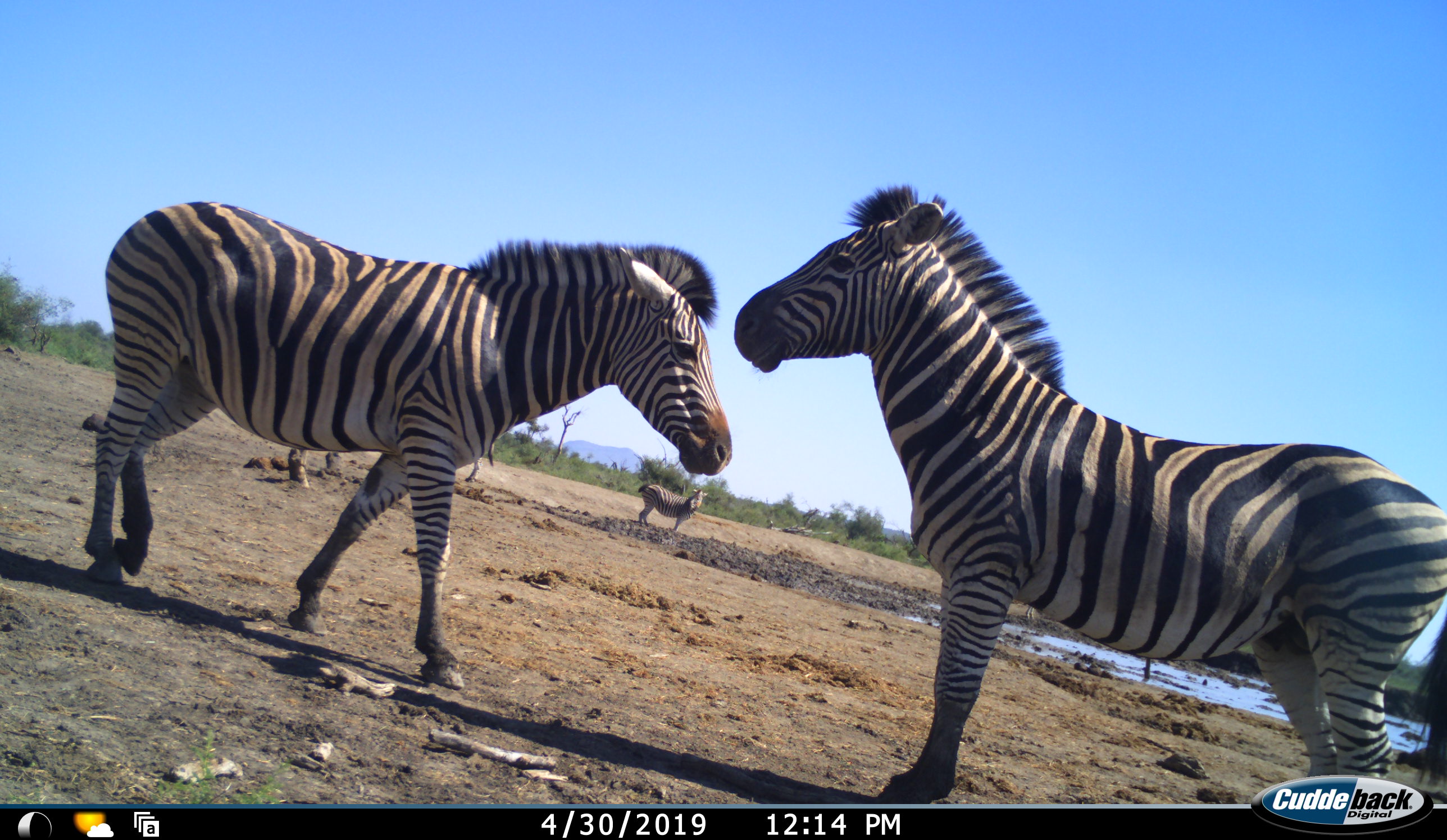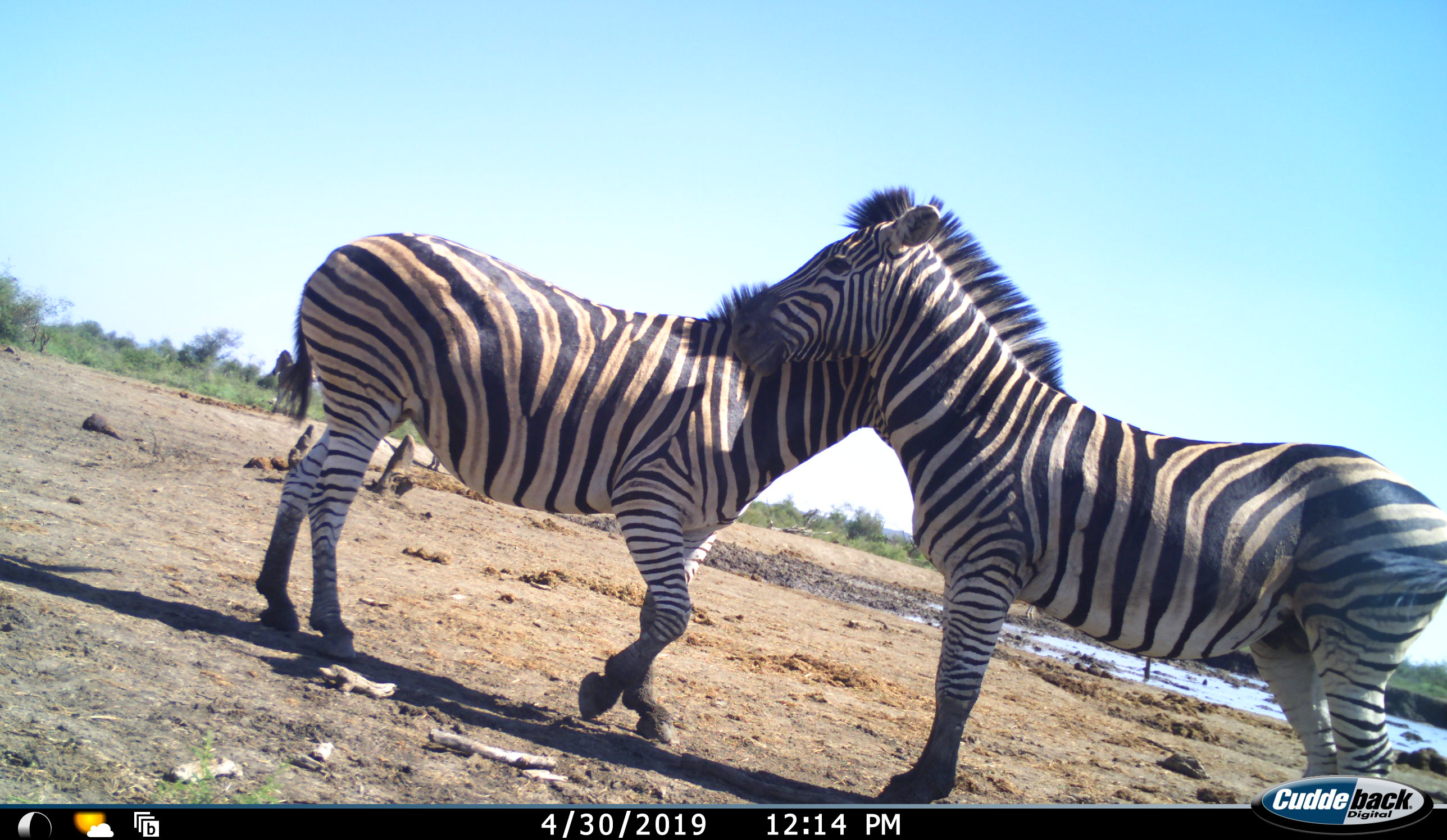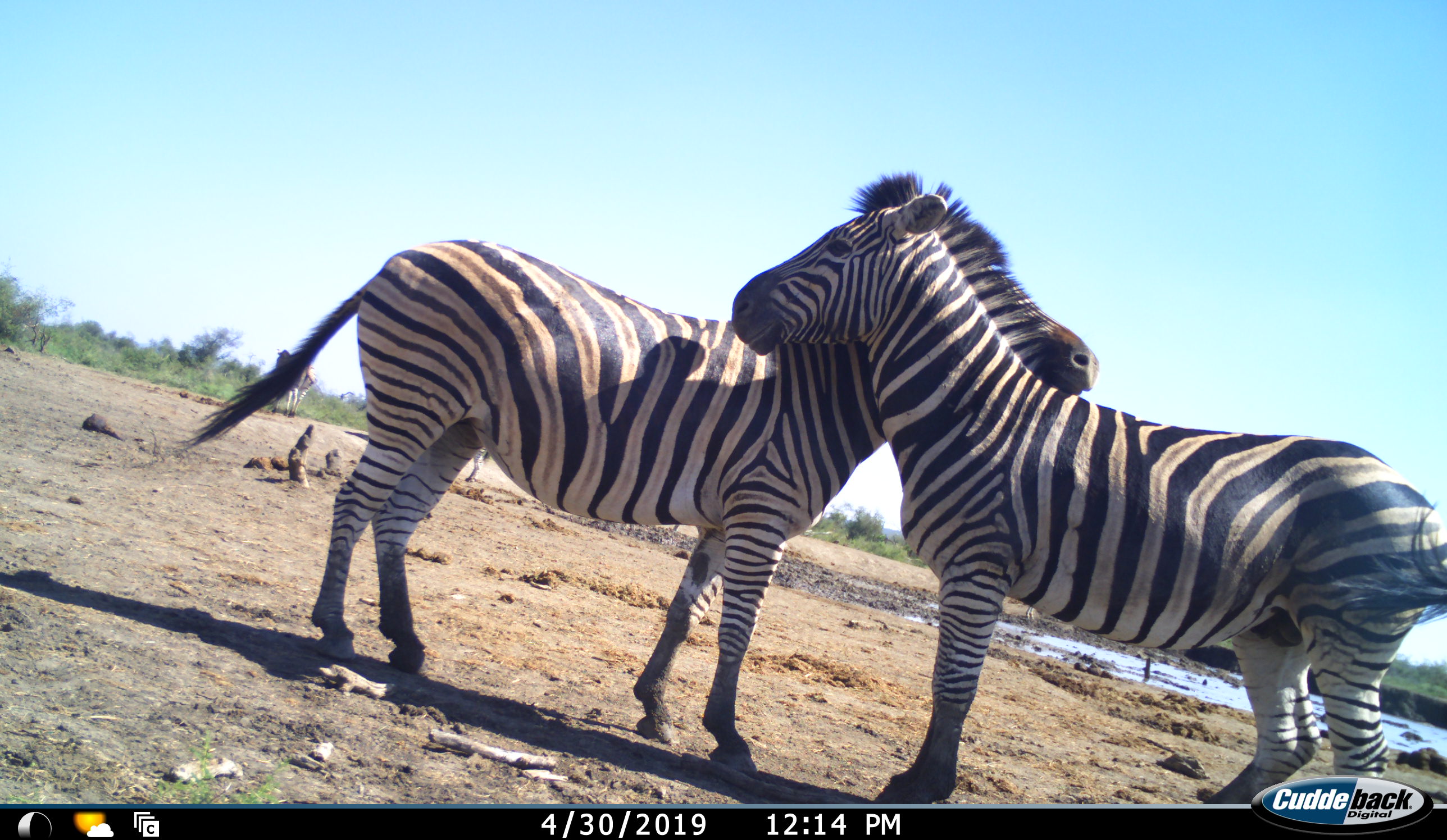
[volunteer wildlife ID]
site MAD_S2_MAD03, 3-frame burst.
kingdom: Animalia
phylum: Chordata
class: Mammalia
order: Perissodactyla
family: Equidae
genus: Equus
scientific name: Equus quagga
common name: plains zebra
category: zebraplains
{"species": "zebraplains (plains zebra) (Equus quagga)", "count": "4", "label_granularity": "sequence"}